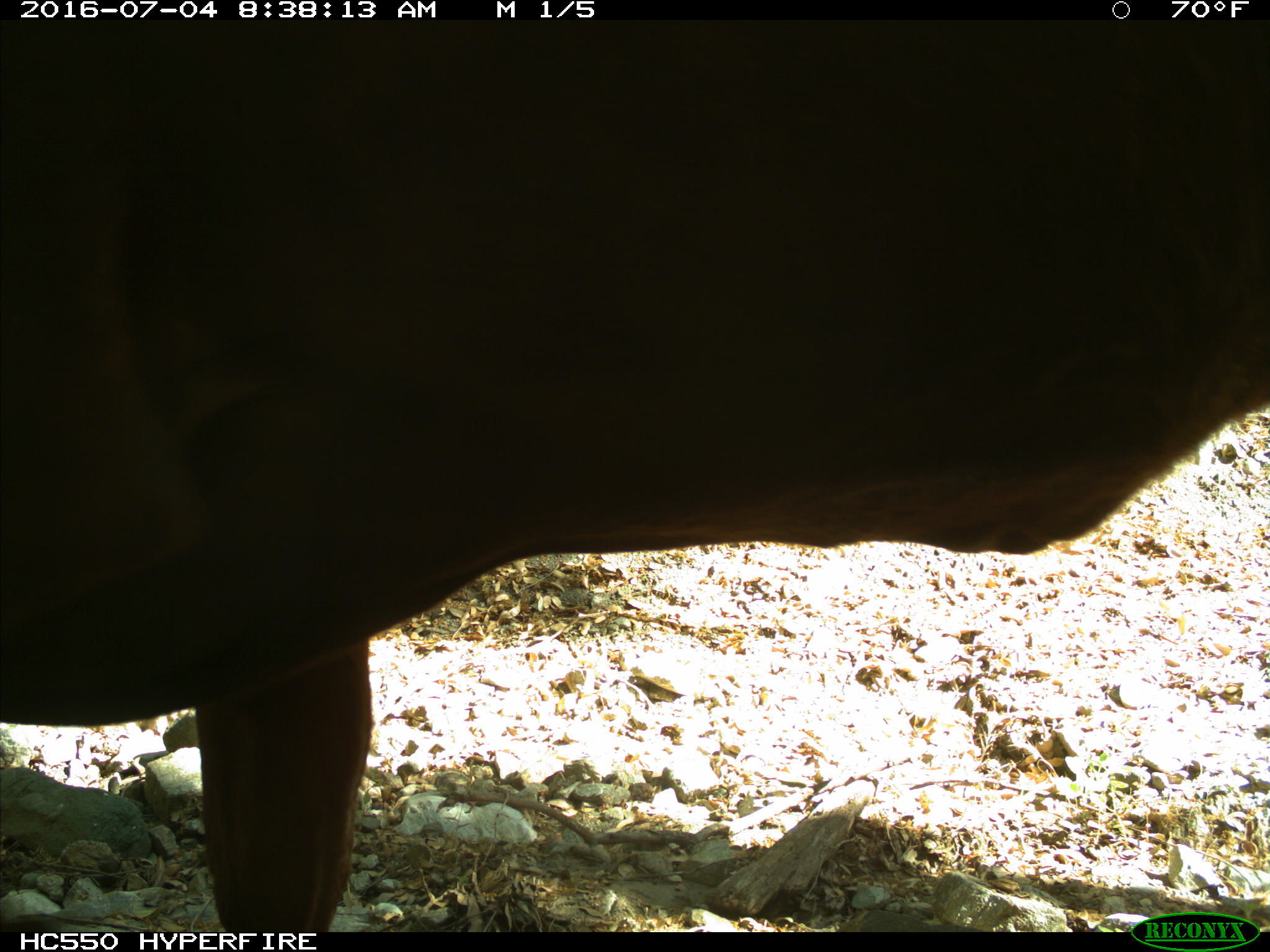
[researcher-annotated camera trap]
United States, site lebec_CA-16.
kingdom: Animalia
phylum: Chordata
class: Mammalia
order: Artiodactyla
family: Bovidae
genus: Bos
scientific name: Bos taurus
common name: domestic cow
Bos taurus (domestic cow).